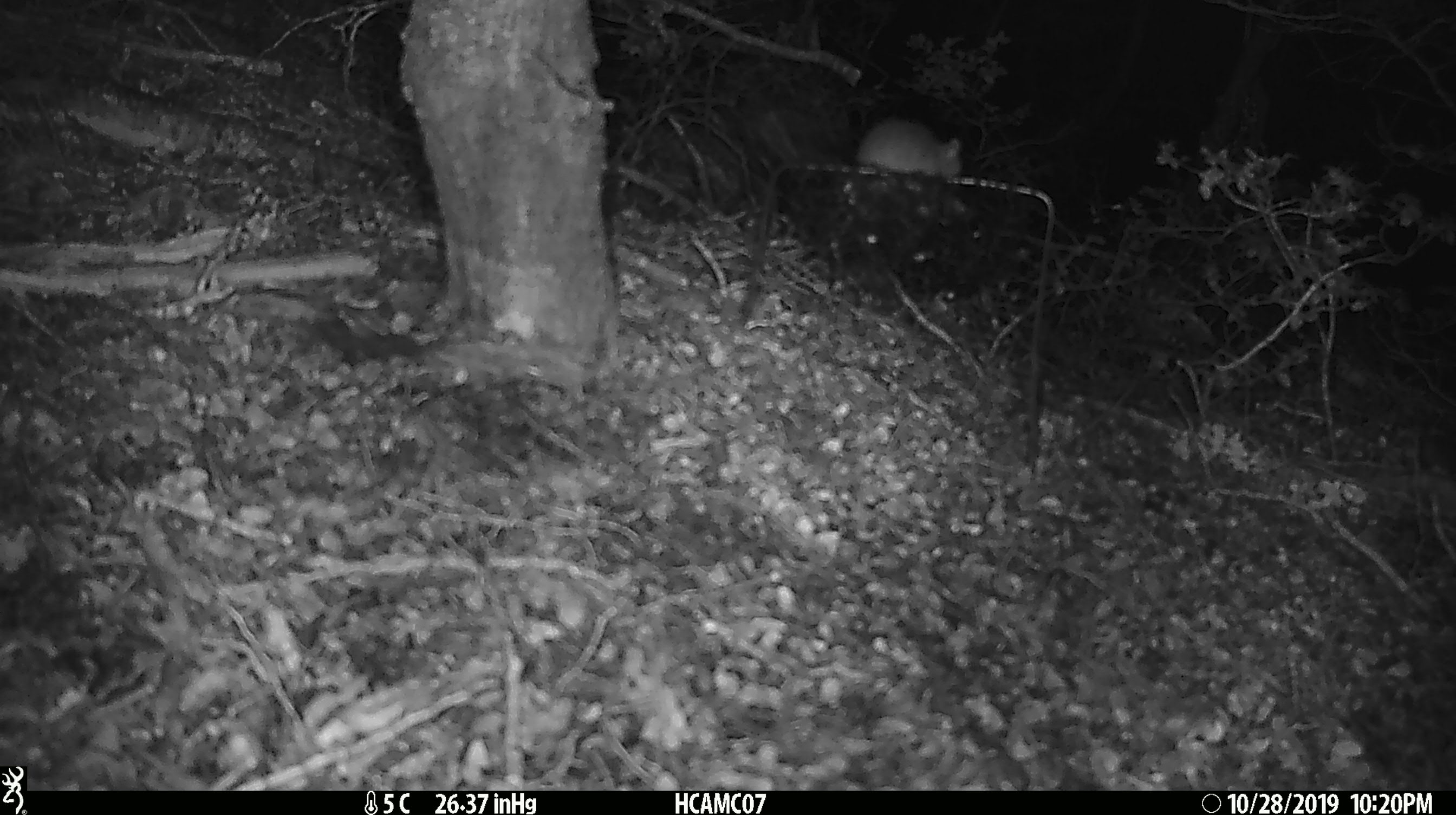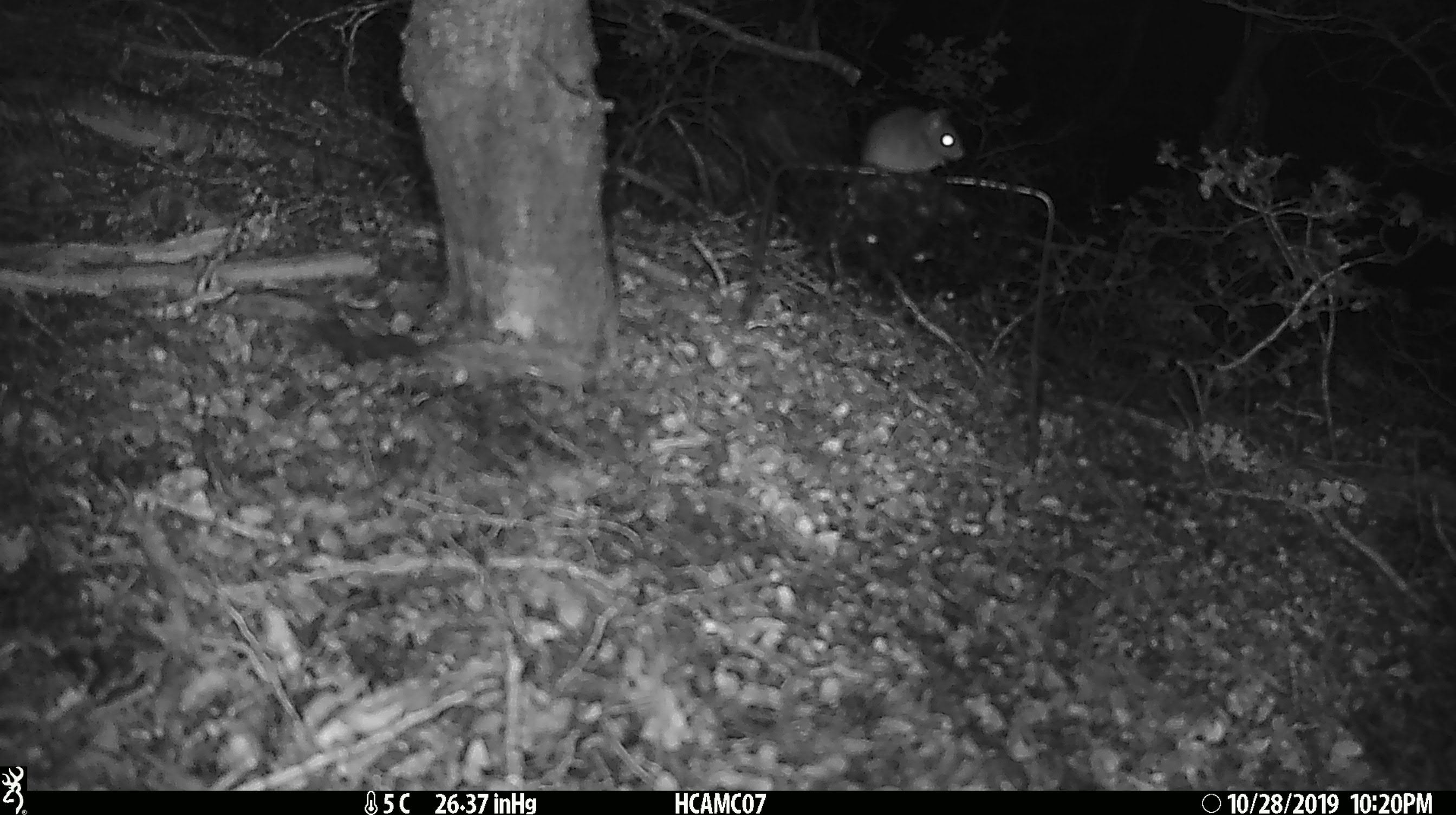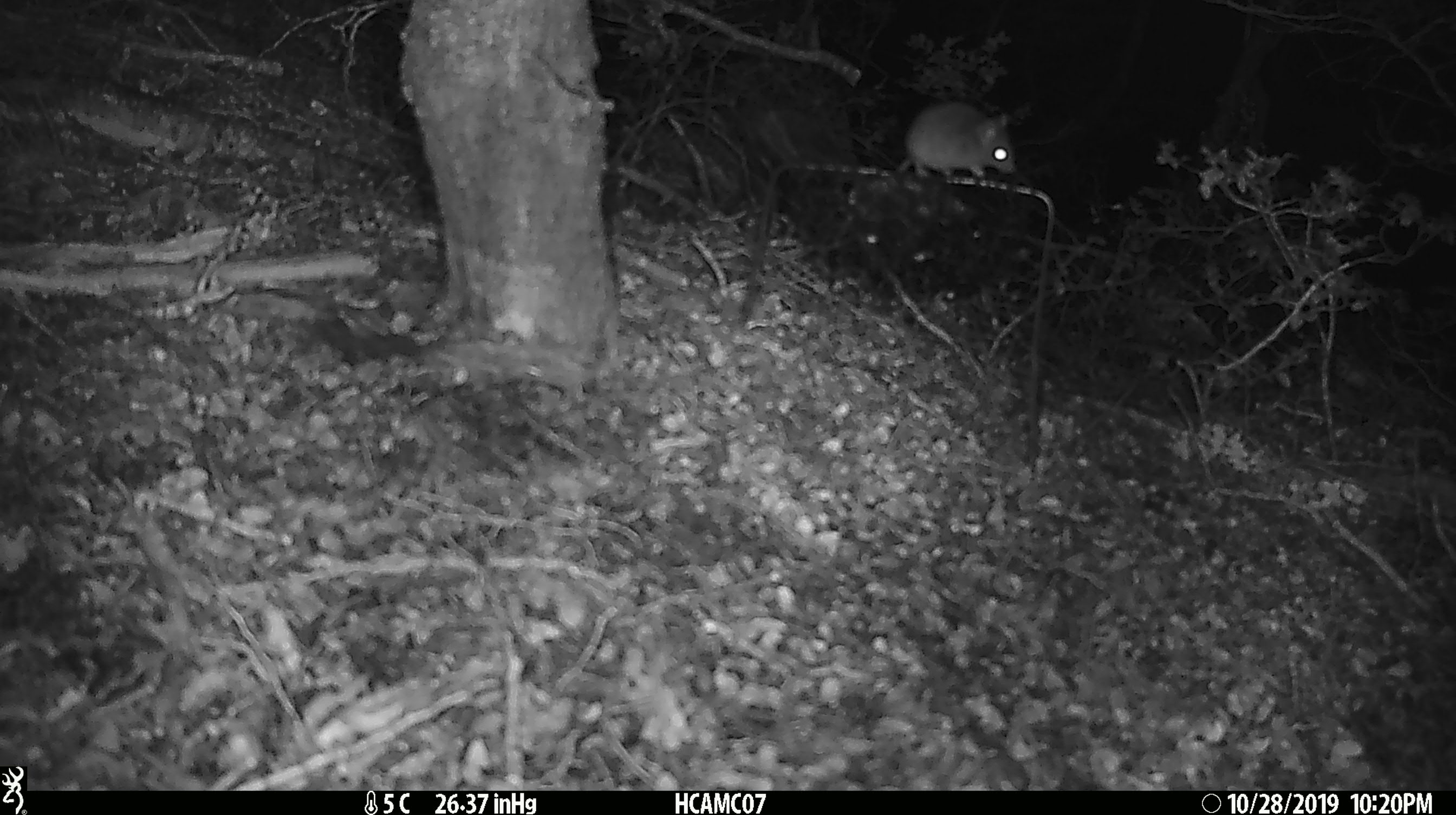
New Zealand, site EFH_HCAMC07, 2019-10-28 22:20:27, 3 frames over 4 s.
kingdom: Animalia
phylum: Chordata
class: Mammalia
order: Rodentia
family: Muridae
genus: Mus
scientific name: Mus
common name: mouse